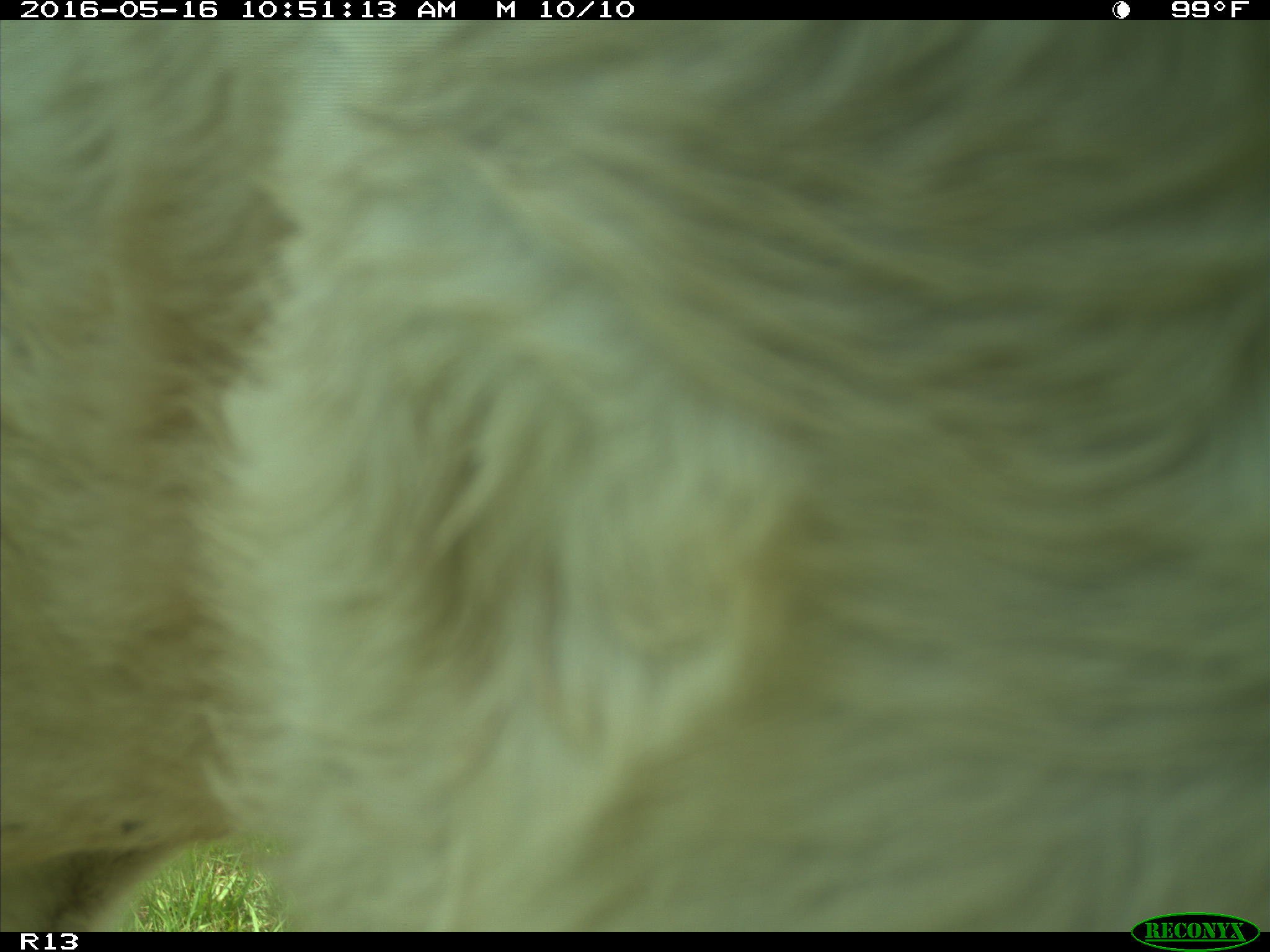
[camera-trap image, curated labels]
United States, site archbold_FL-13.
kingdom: Animalia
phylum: Chordata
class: Mammalia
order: Artiodactyla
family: Bovidae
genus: Bos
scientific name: Bos taurus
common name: domestic cow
Bos taurus (domestic cow).